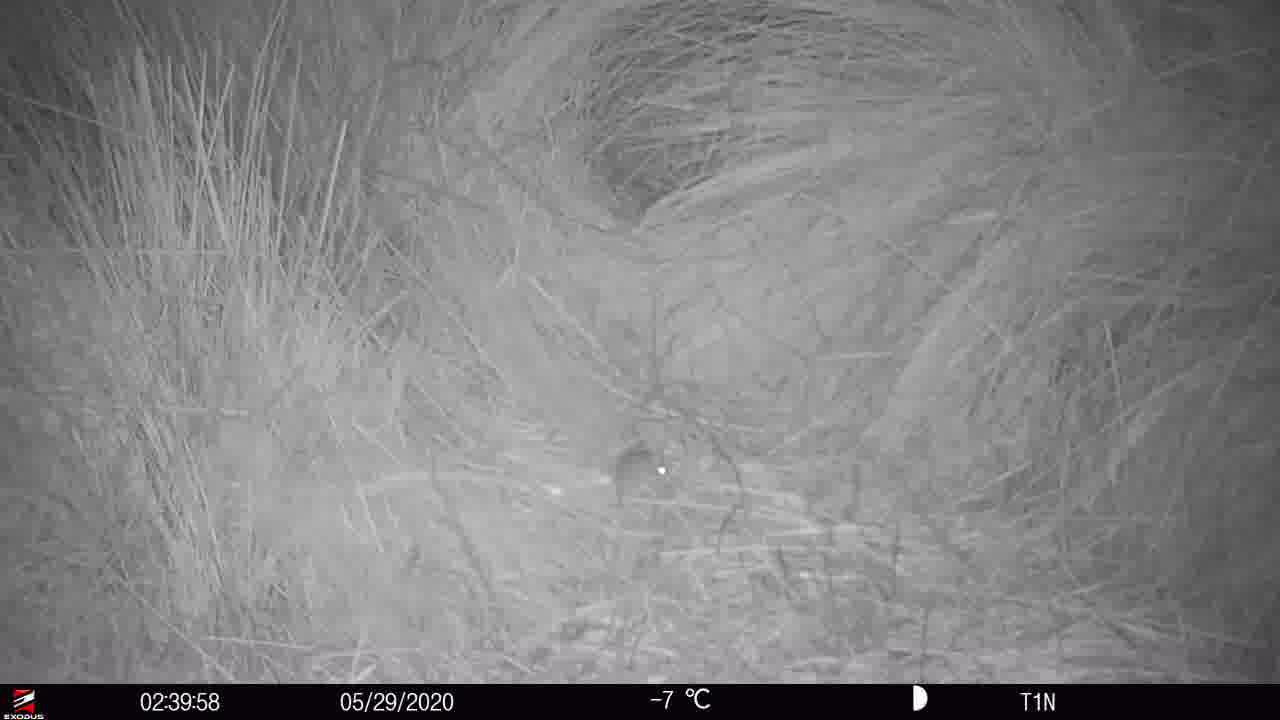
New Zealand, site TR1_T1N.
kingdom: Animalia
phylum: Chordata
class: Mammalia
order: Rodentia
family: Muridae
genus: Mus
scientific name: Mus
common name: mouse